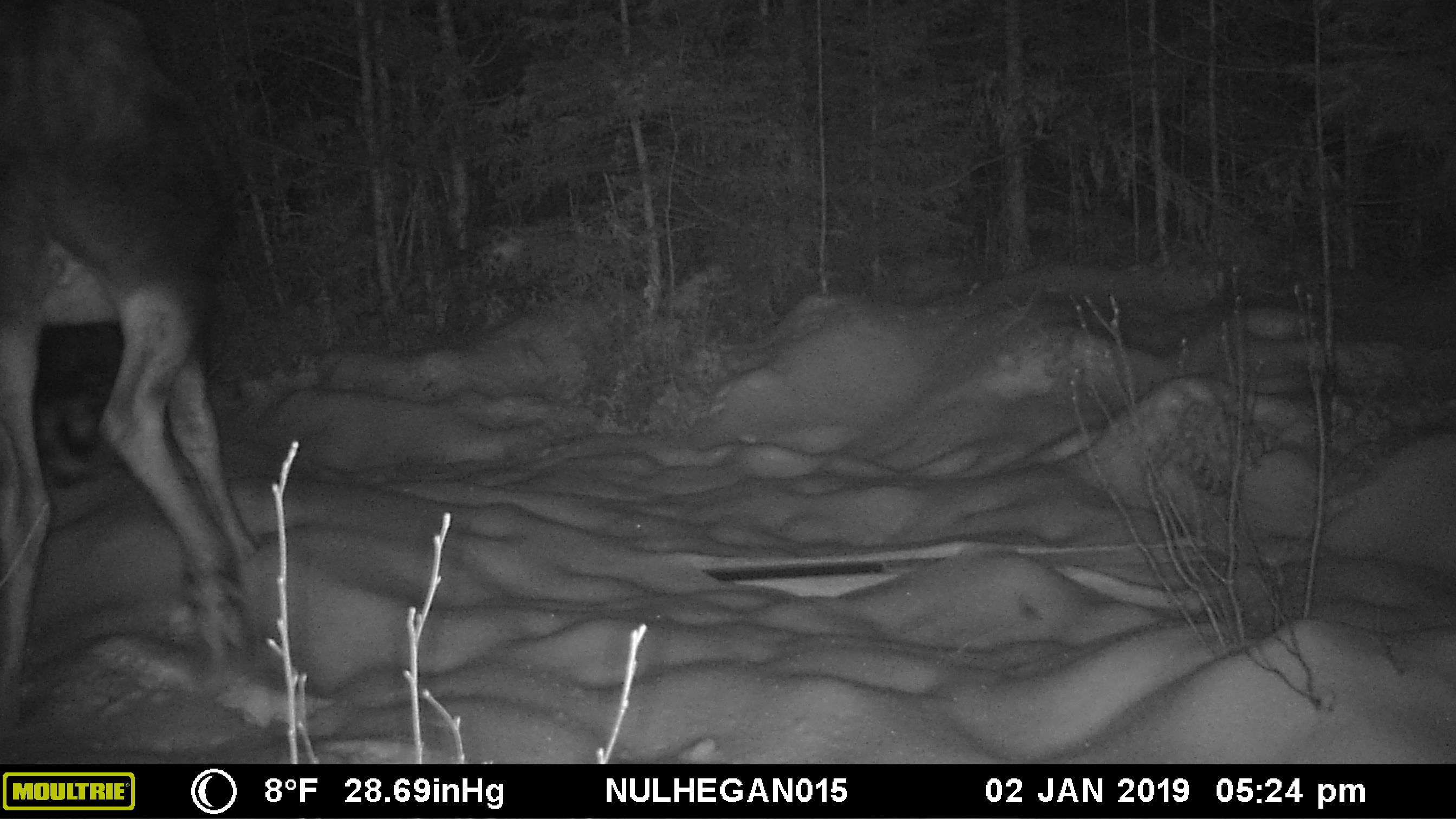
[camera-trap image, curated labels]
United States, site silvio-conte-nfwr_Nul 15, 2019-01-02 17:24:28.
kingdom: Animalia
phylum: Chordata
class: Mammalia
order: Artiodactyla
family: Cervidae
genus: Alces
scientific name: Alces alces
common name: moose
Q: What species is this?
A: Moose (Alces alces).